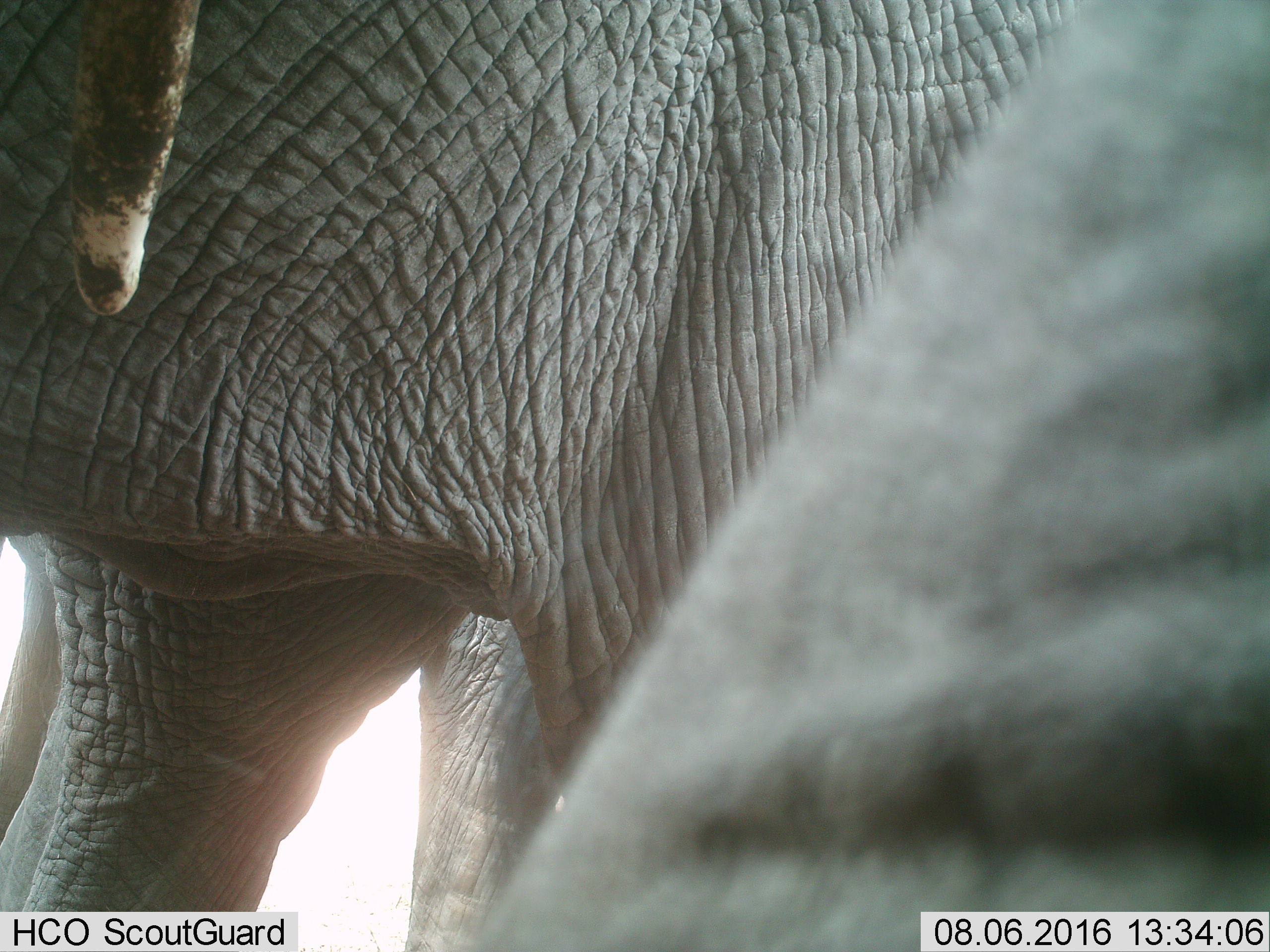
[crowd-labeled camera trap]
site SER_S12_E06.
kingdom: Animalia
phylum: Chordata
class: Mammalia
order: Proboscidea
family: Elephantidae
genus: Loxodonta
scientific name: Loxodonta africana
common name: african bush elephant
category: elephant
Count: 2.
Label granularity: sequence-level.